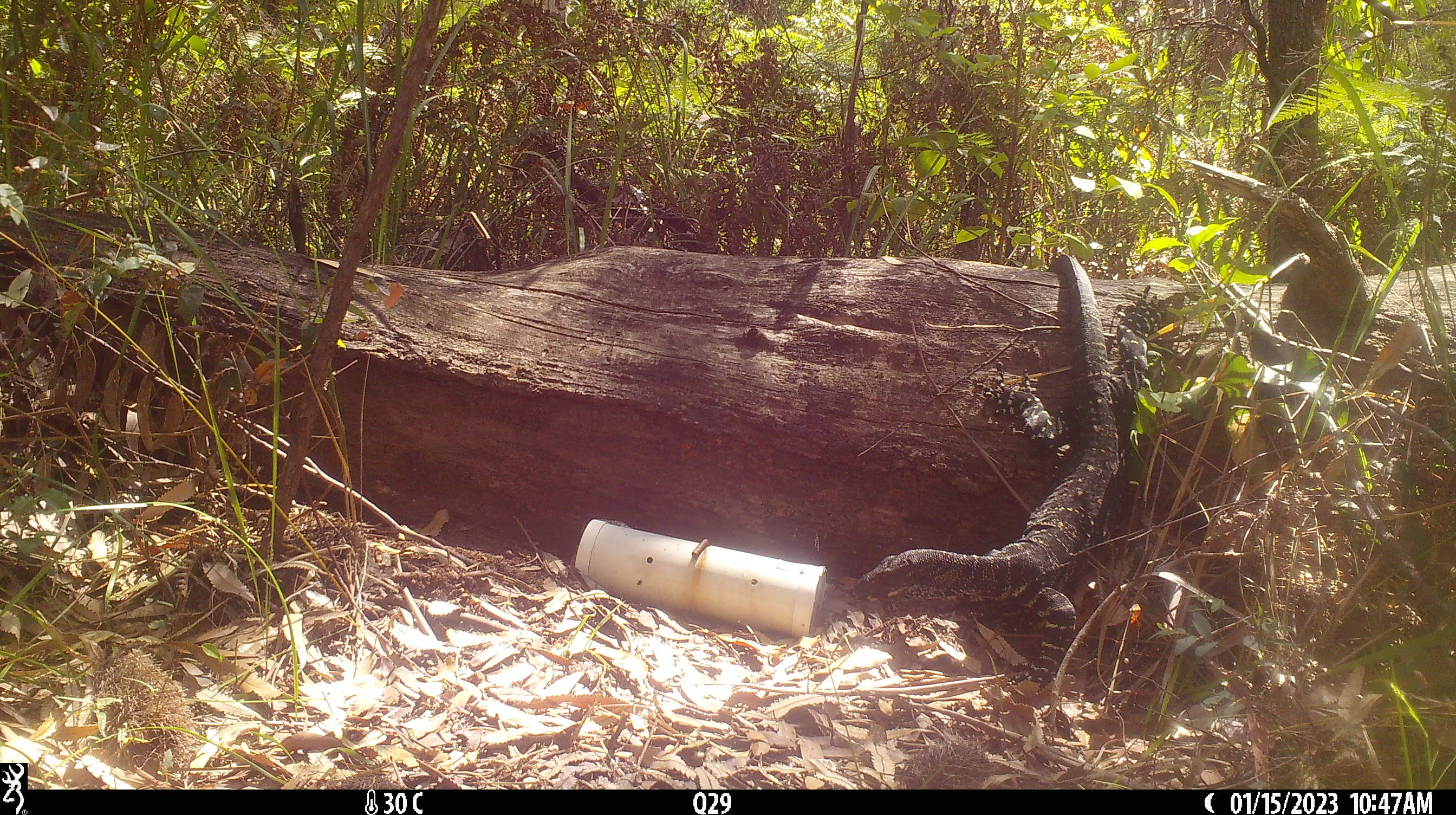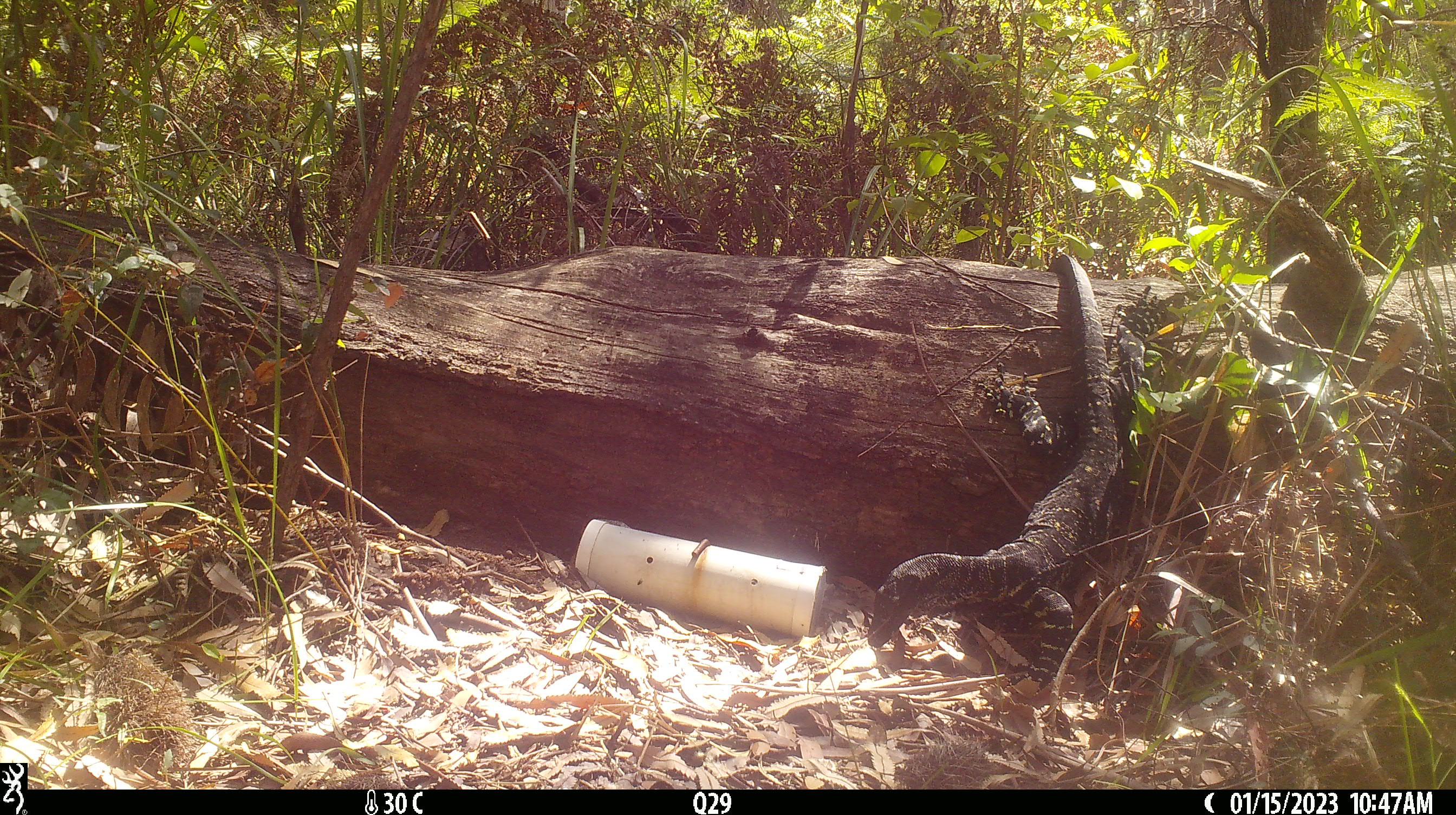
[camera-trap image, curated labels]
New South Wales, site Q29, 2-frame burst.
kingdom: Animalia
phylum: Chordata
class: Reptilia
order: Squamata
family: Varanidae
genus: Varanus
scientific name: Varanus varius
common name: lace monitor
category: goanna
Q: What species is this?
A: Goanna (lace monitor) (Varanus varius).